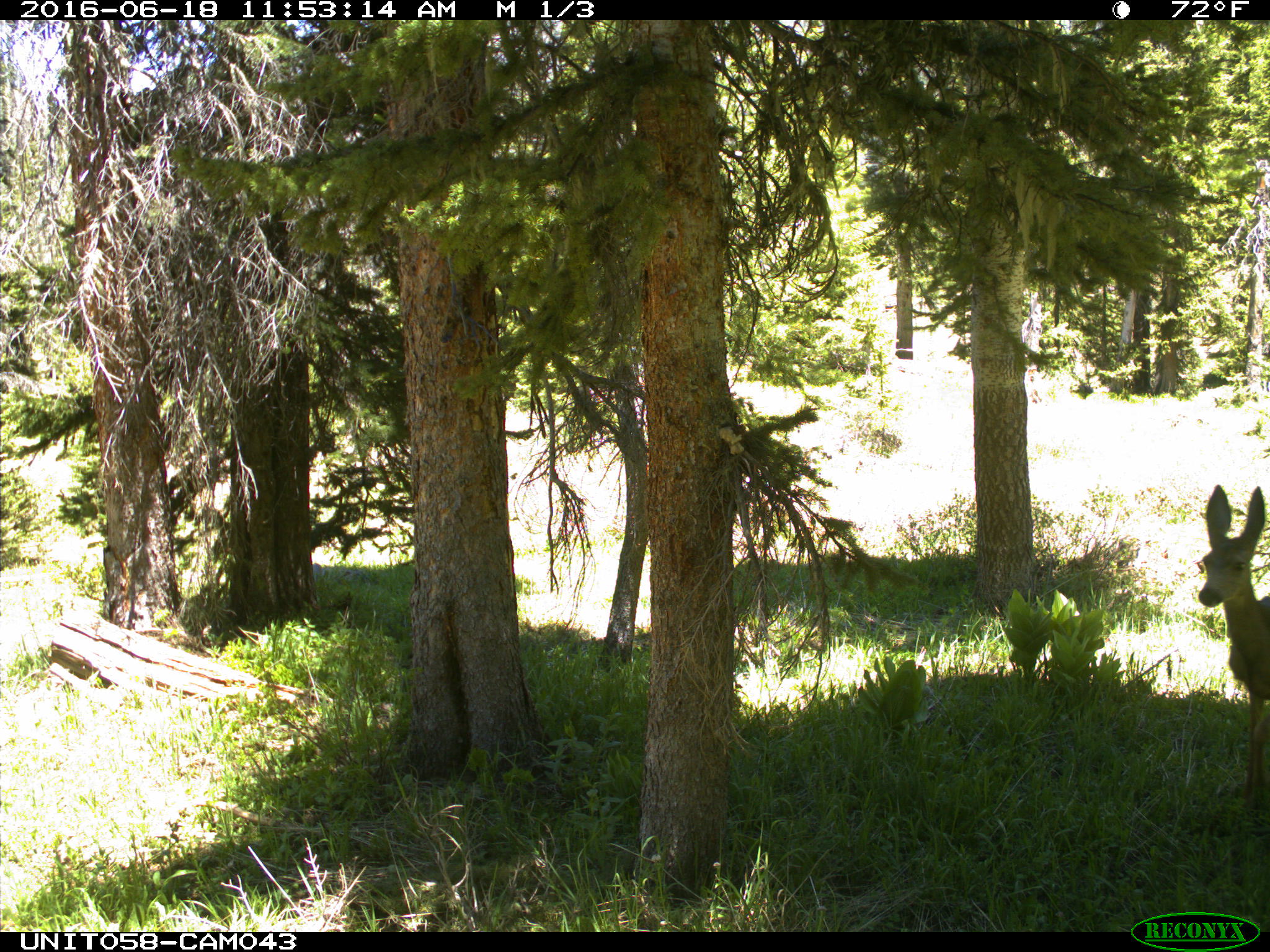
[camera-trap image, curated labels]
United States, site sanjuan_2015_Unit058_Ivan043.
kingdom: Animalia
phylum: Chordata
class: Mammalia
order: Artiodactyla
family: Cervidae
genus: Odocoileus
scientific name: Odocoileus hemionus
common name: mule deer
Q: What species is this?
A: Odocoileus hemionus (mule deer).